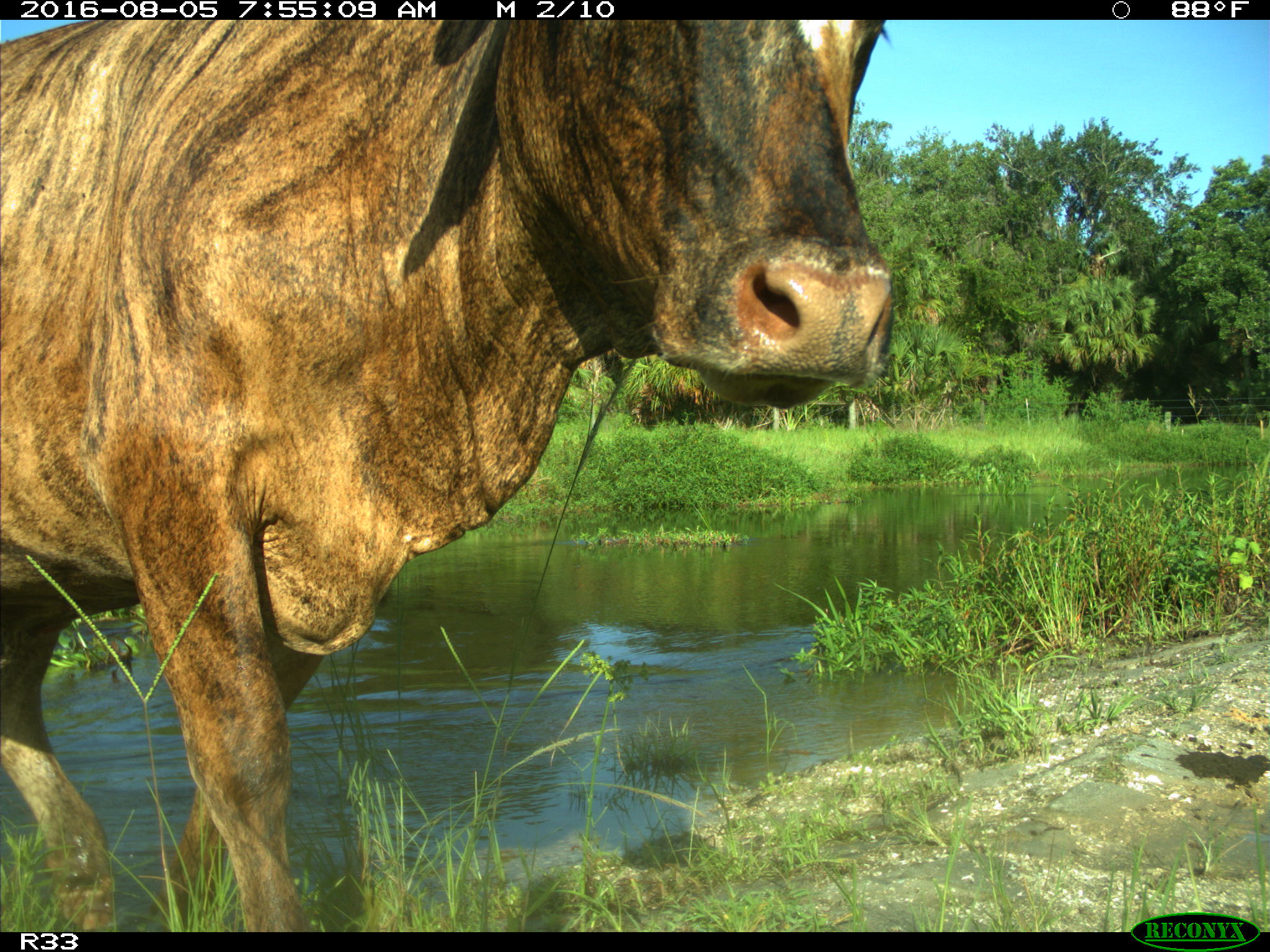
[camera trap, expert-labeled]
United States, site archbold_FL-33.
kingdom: Animalia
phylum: Chordata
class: Mammalia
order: Artiodactyla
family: Bovidae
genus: Bos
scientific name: Bos taurus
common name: domestic cow